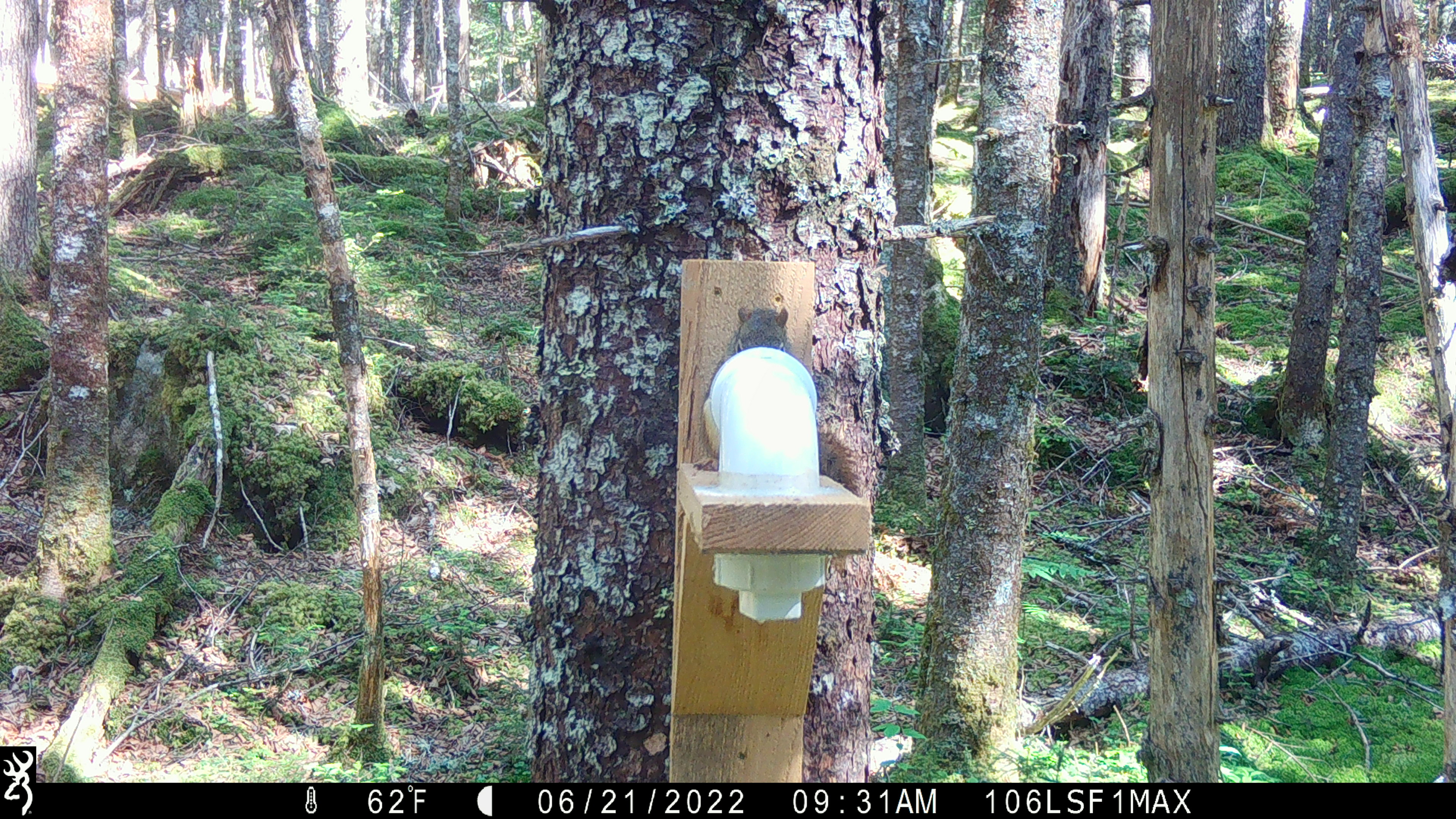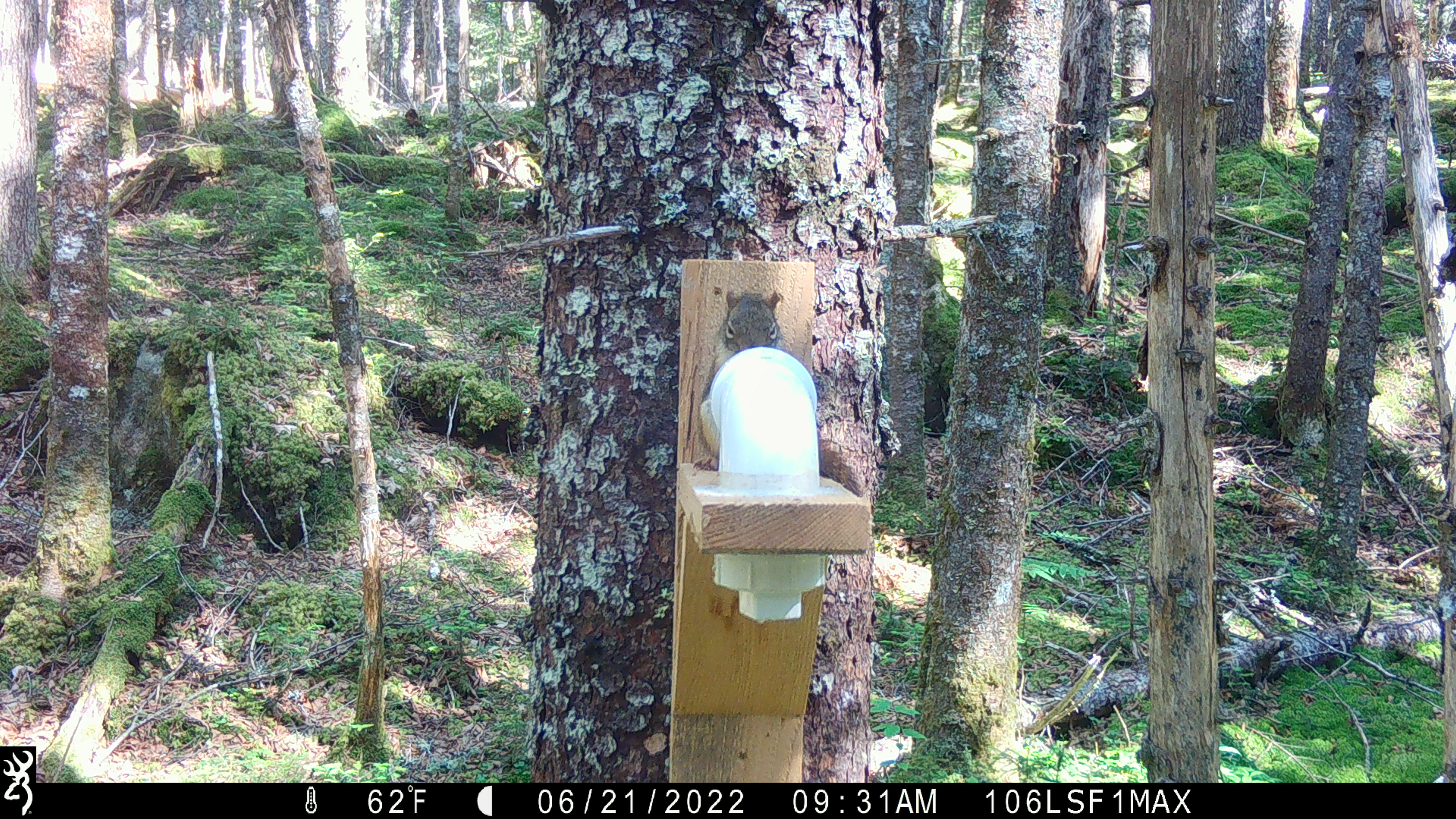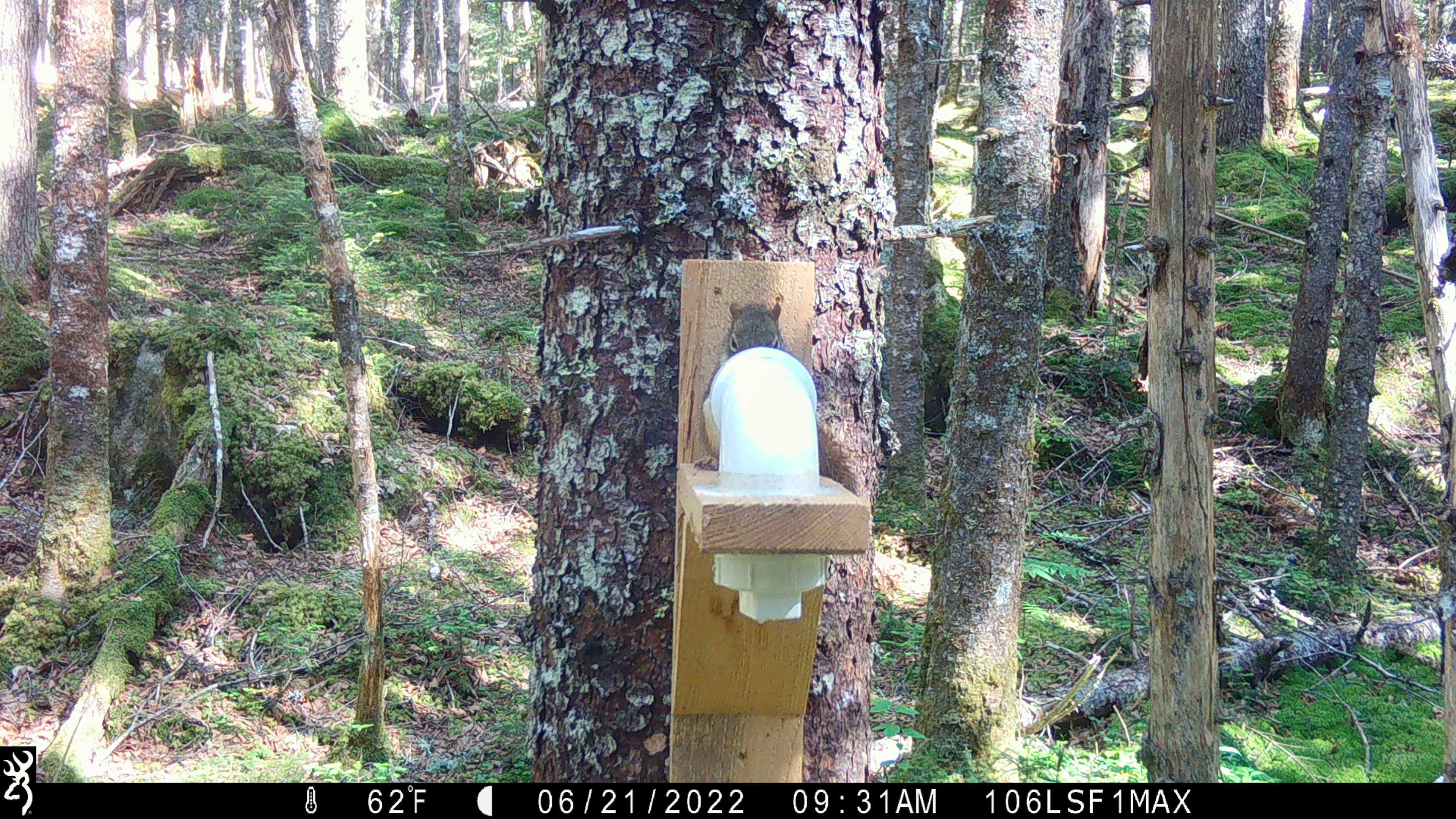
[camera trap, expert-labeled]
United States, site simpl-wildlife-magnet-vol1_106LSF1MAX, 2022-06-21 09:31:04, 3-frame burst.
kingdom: Animalia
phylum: Chordata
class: Mammalia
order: Rodentia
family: Sciuridae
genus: Tamiasciurus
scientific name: Tamiasciurus hudsonicus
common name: red squirrel